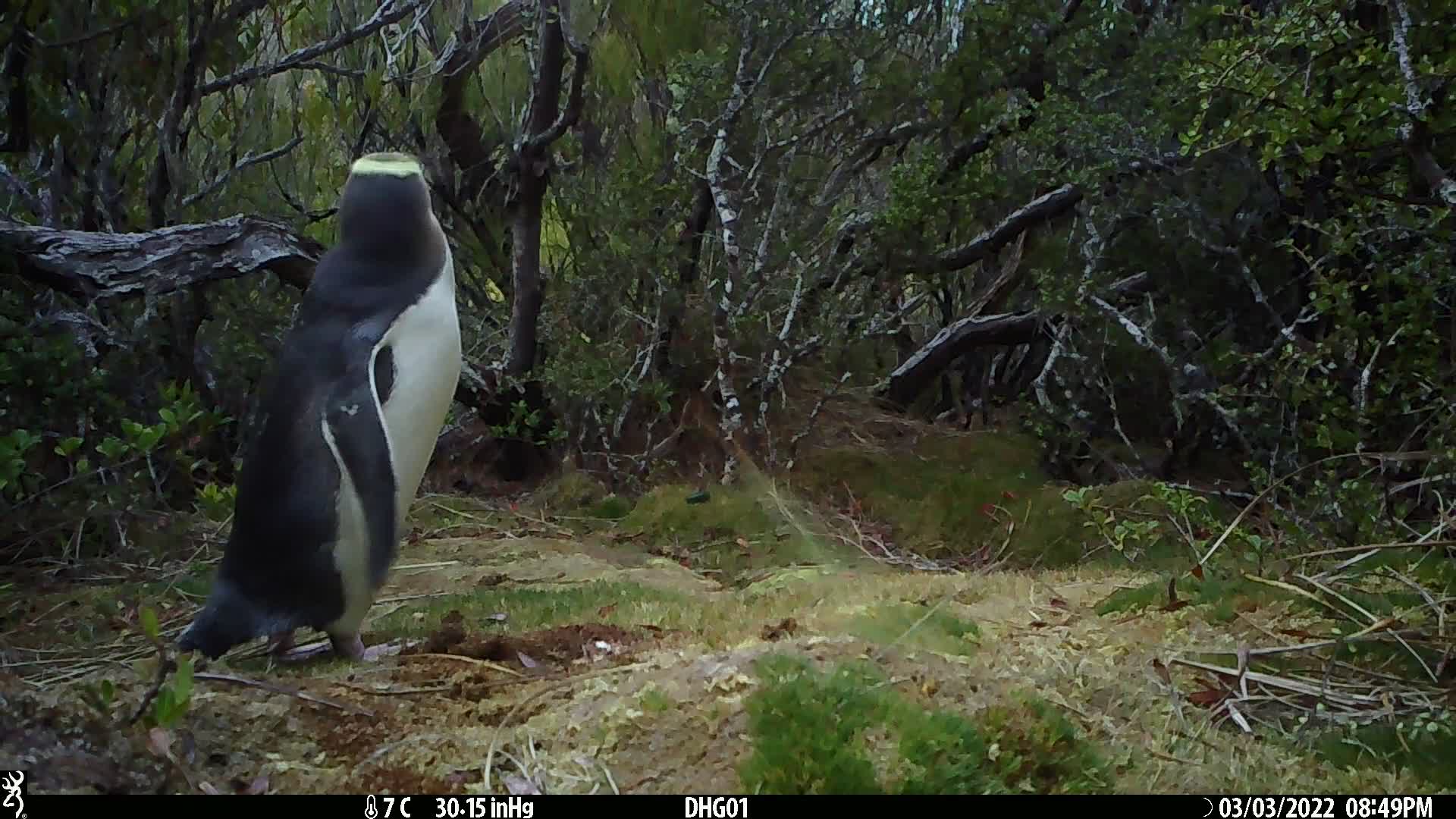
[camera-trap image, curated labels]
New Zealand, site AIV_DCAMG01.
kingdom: Animalia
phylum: Chordata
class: Aves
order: Sphenisciformes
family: Spheniscidae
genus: Megadyptes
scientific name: Megadyptes antipodes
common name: yellow-eyed penguin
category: yellow eyed penguin